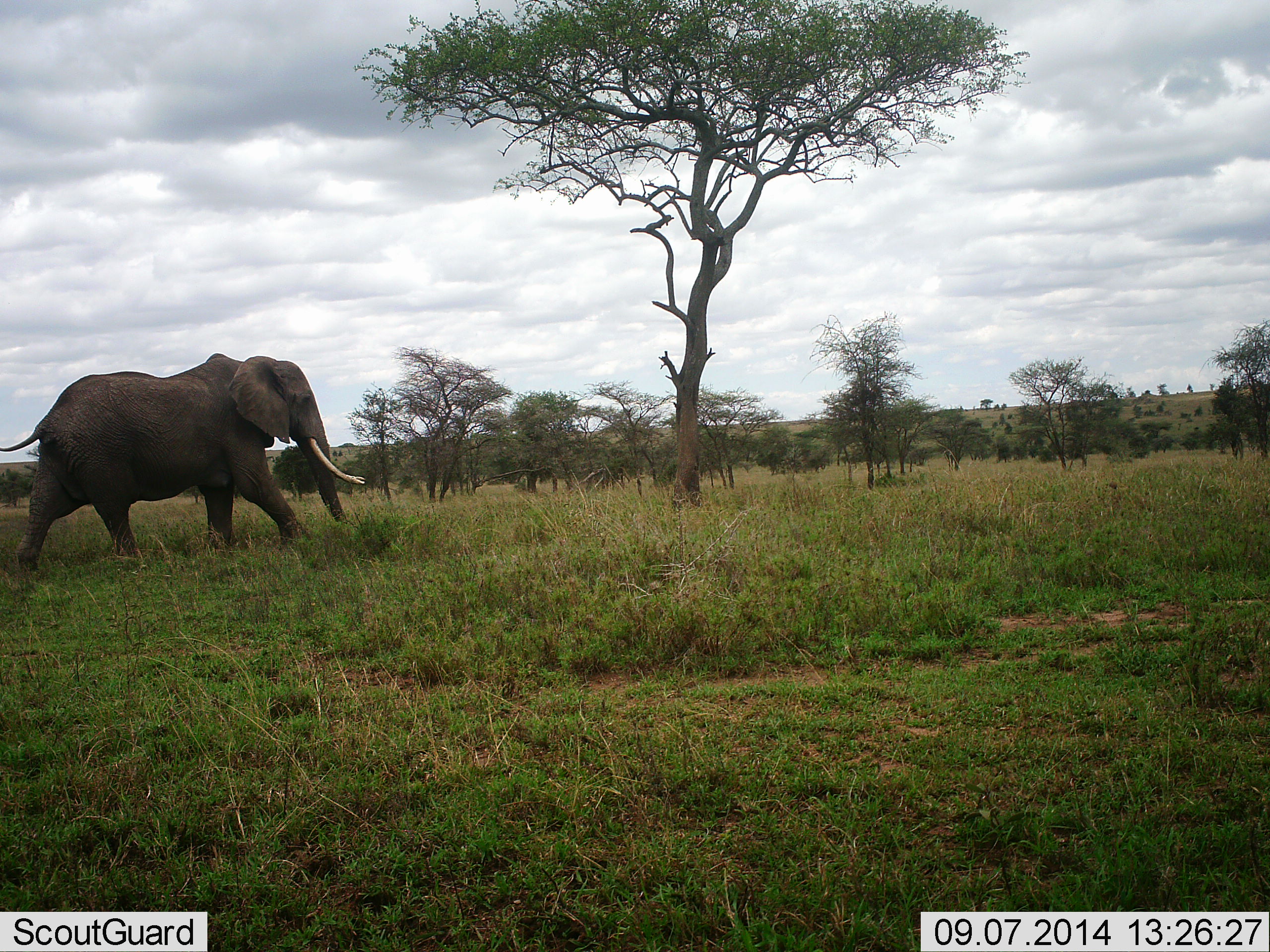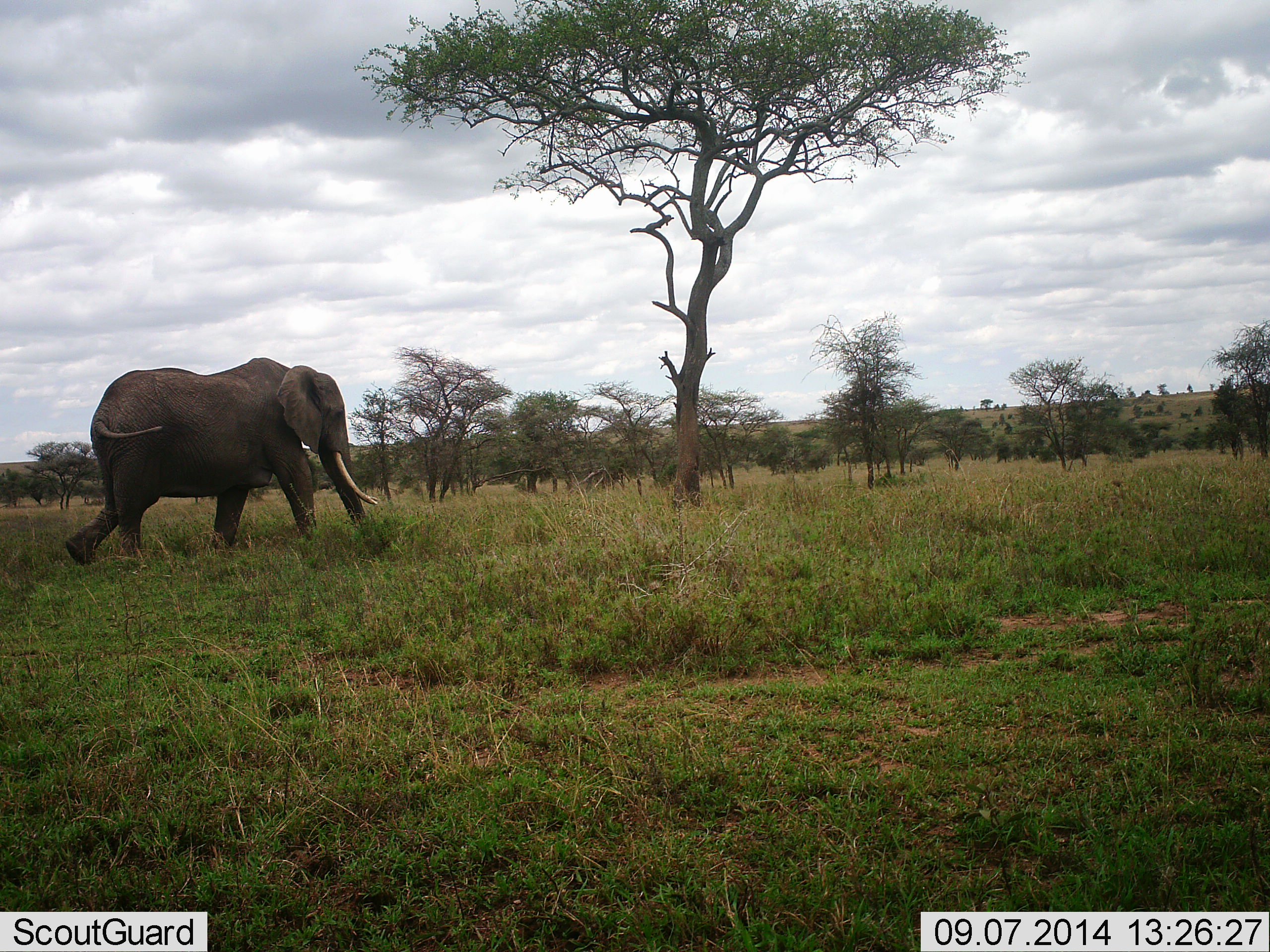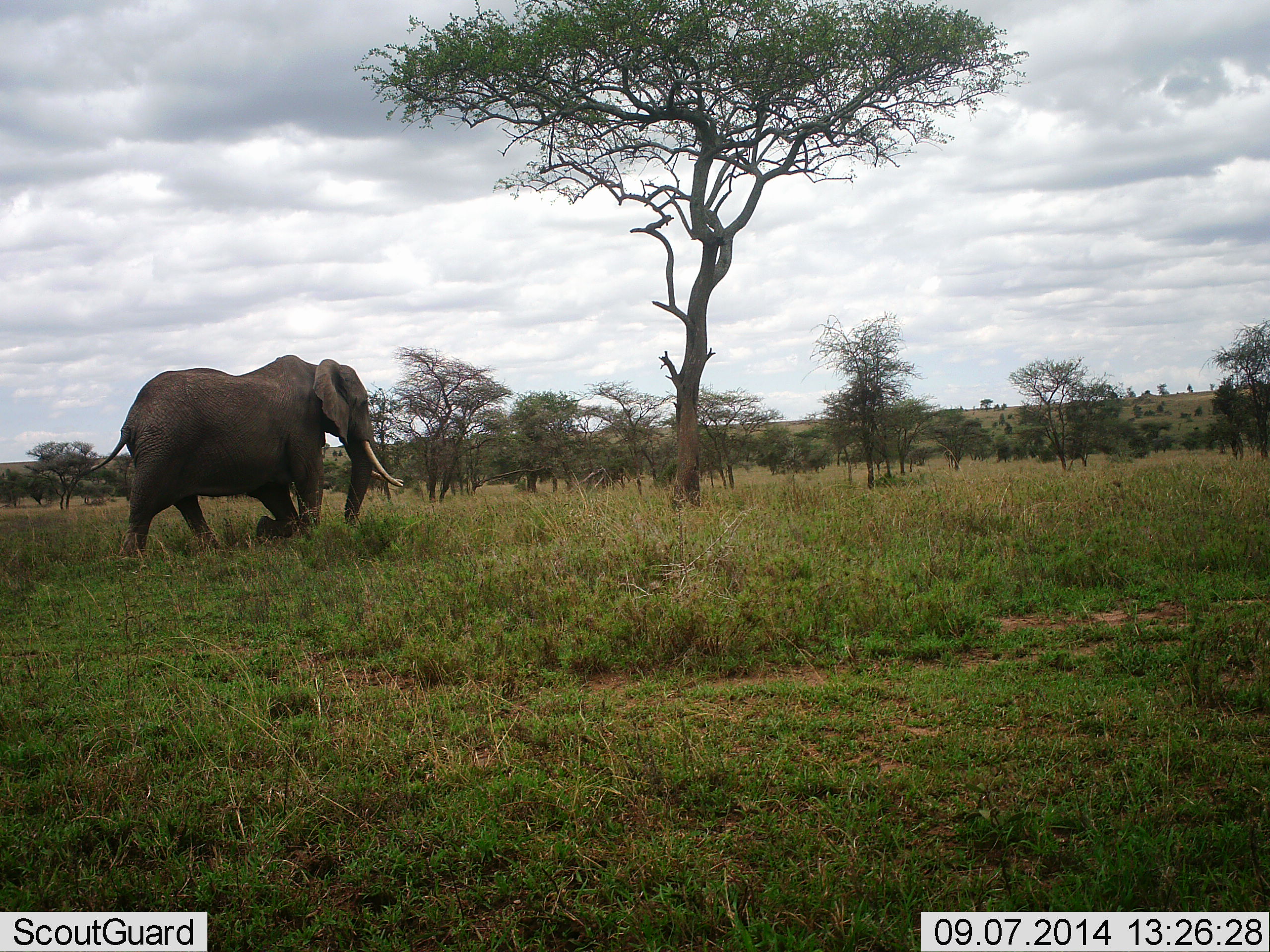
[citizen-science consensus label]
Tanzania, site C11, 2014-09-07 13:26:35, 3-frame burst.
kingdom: Animalia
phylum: Chordata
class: Mammalia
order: Proboscidea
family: Elephantidae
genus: Loxodonta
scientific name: Loxodonta africana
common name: african bush elephant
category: elephant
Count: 1.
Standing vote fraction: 0%.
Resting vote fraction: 0%.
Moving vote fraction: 100%.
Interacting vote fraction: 0%.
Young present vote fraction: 0%.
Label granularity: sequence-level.